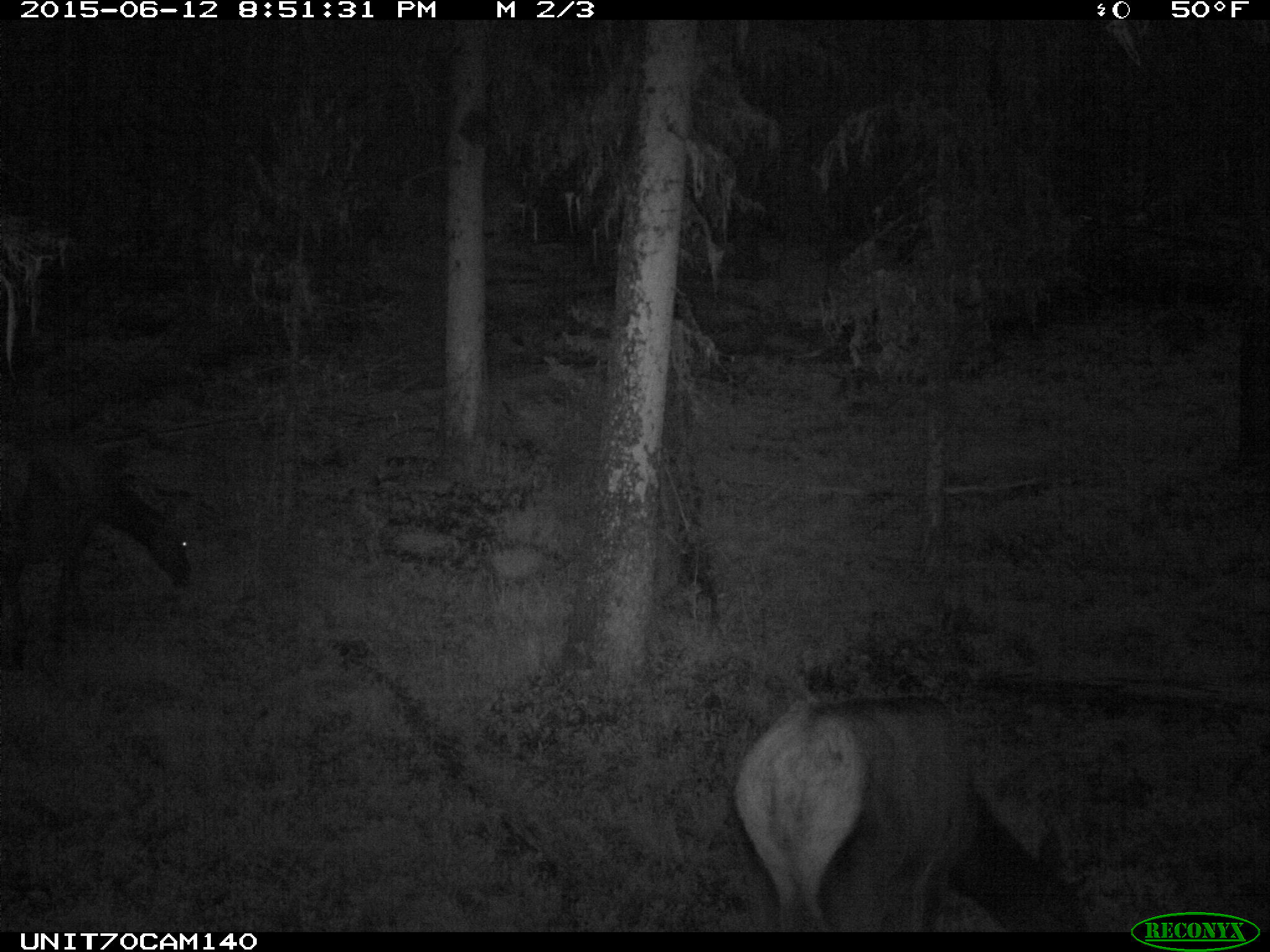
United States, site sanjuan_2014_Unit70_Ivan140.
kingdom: Animalia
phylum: Chordata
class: Mammalia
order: Artiodactyla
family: Cervidae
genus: Cervus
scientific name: Cervus elaphus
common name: red deer